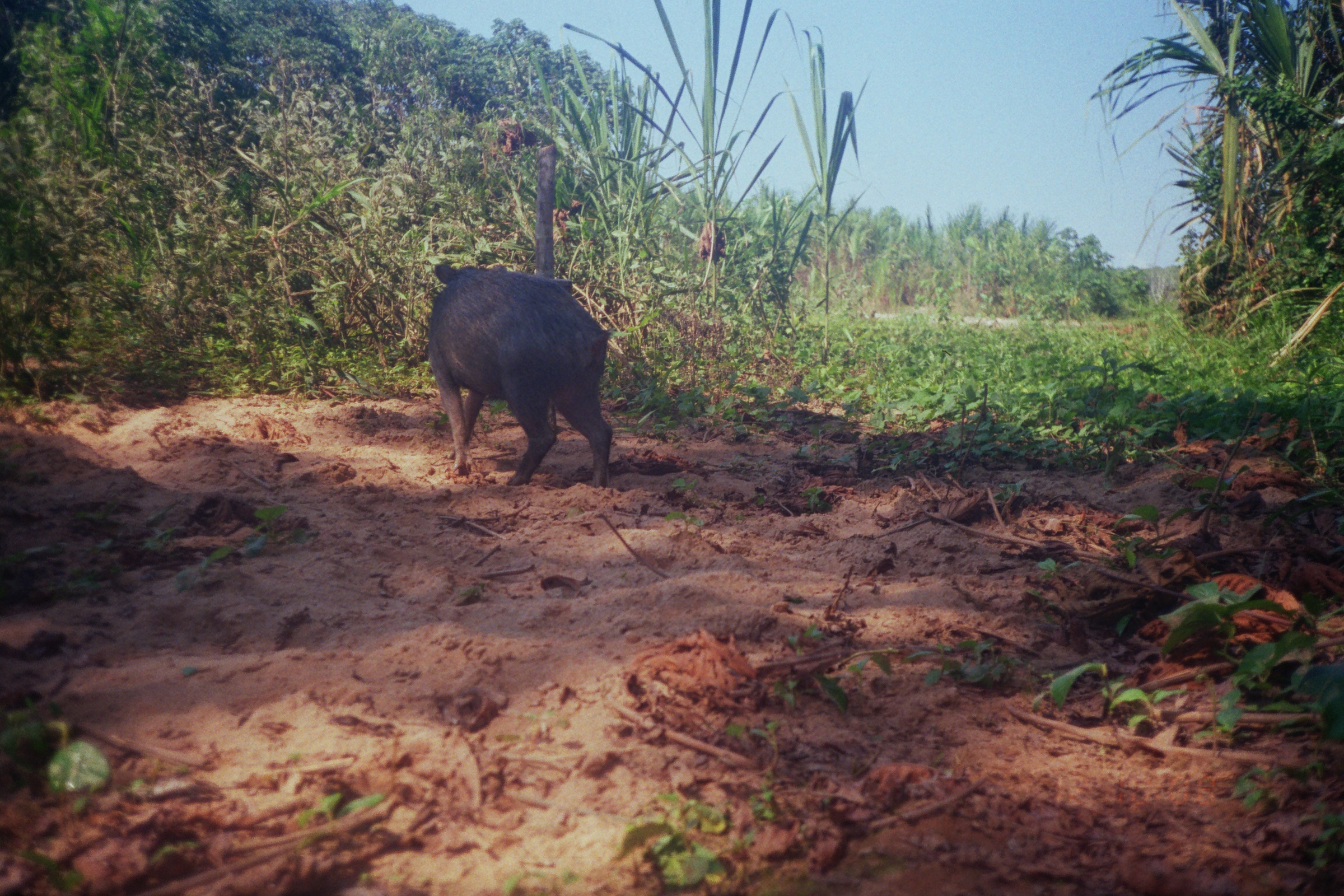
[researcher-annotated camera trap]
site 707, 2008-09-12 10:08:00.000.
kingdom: Animalia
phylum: Chordata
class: Mammalia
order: Artiodactyla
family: Tayassuidae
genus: Tayassu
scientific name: Tayassu pecari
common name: white-lipped peccary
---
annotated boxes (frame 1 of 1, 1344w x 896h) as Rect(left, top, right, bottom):
tayassu pecari: Rect(426, 261, 615, 489)